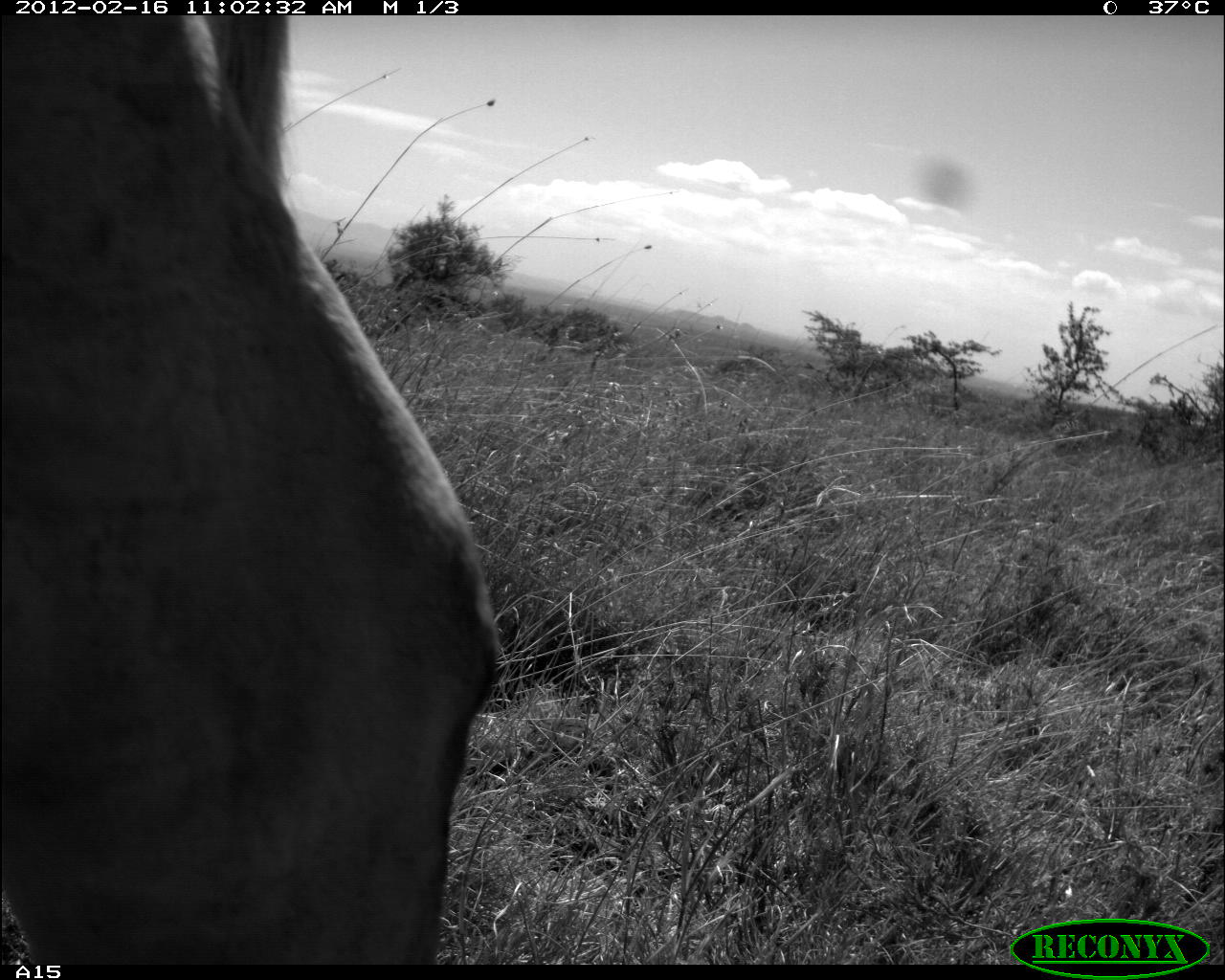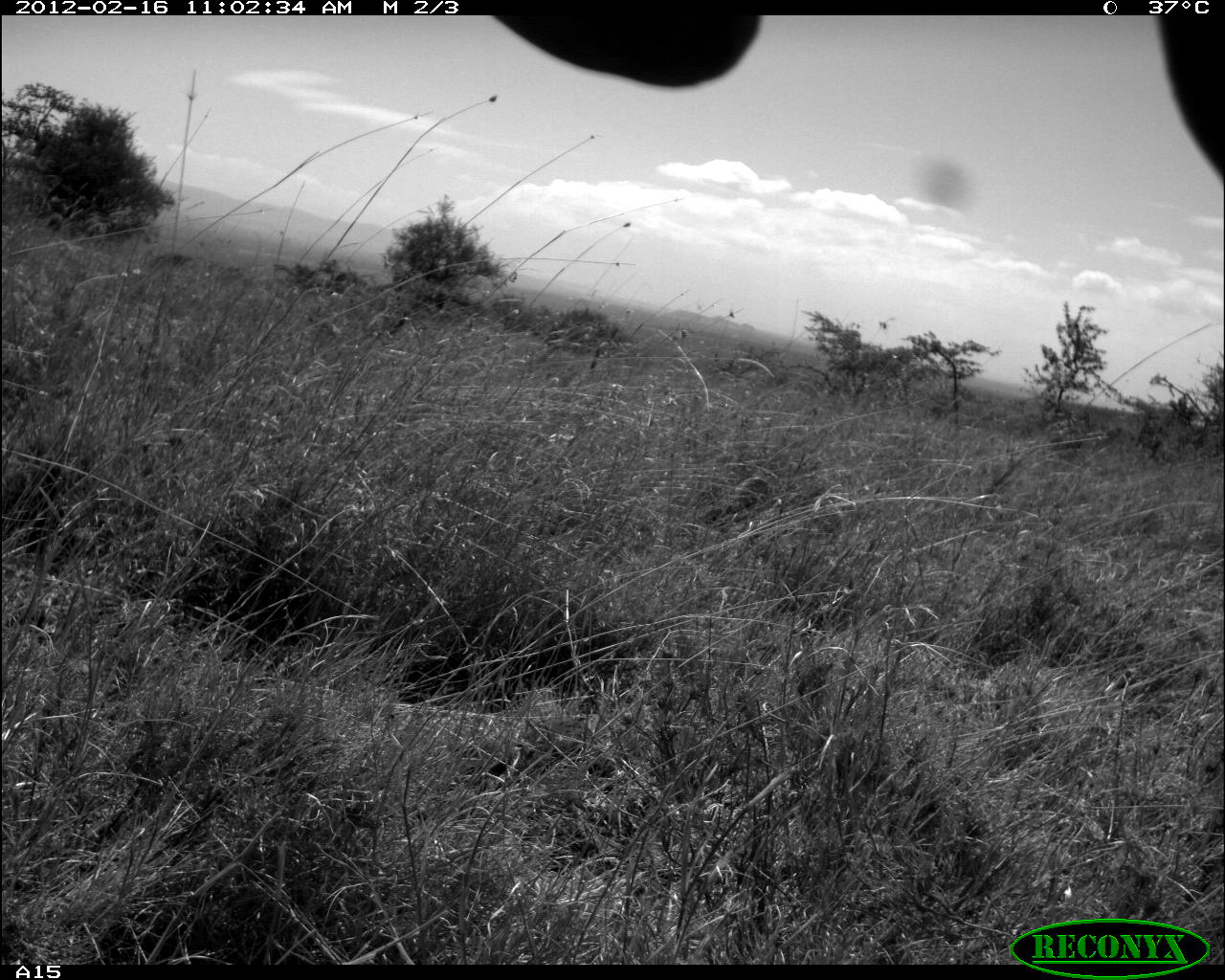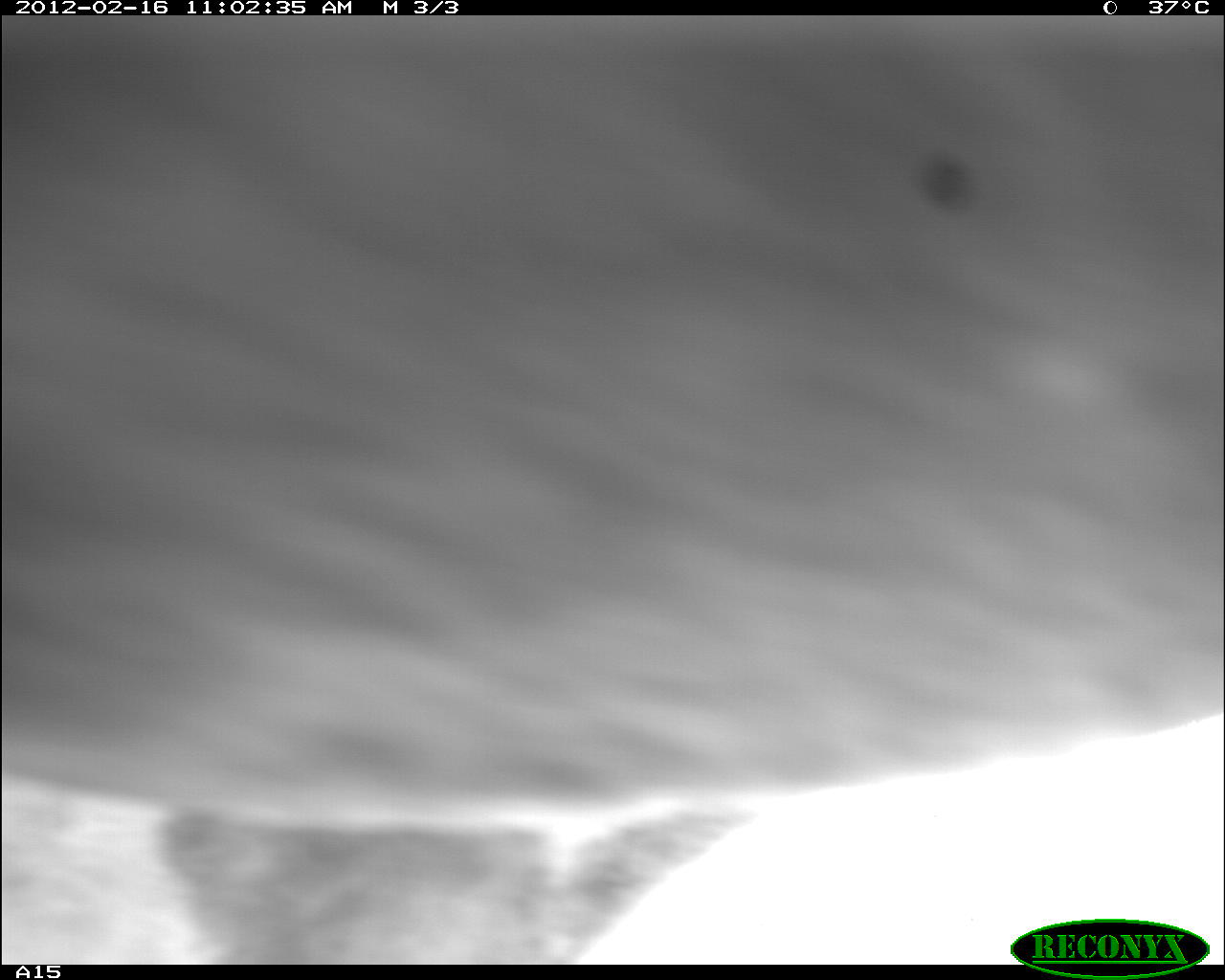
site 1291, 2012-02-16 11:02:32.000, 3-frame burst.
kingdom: Animalia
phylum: Chordata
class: Mammalia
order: Artiodactyla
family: Bovidae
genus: Bos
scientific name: Bos taurus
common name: domestic cattle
Bos taurus (domestic cattle), count 1.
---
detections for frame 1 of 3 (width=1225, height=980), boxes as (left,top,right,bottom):
bos taurus: (0,10,507,963)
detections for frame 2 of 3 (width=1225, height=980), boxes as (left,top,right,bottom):
bos taurus: (488,15,1223,207)